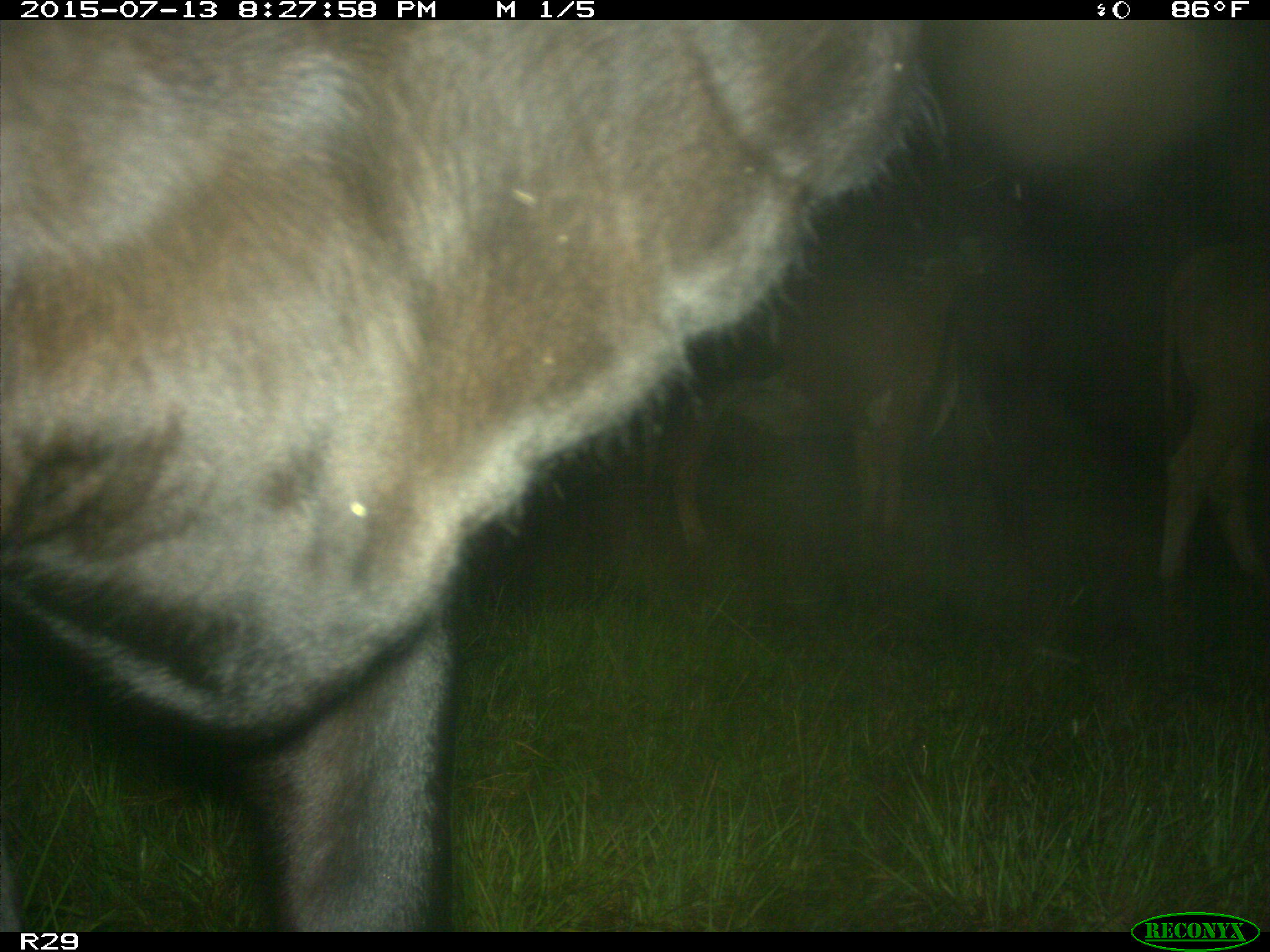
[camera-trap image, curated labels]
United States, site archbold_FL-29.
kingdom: Animalia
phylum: Chordata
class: Mammalia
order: Artiodactyla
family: Bovidae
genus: Bos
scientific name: Bos taurus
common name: domestic cow